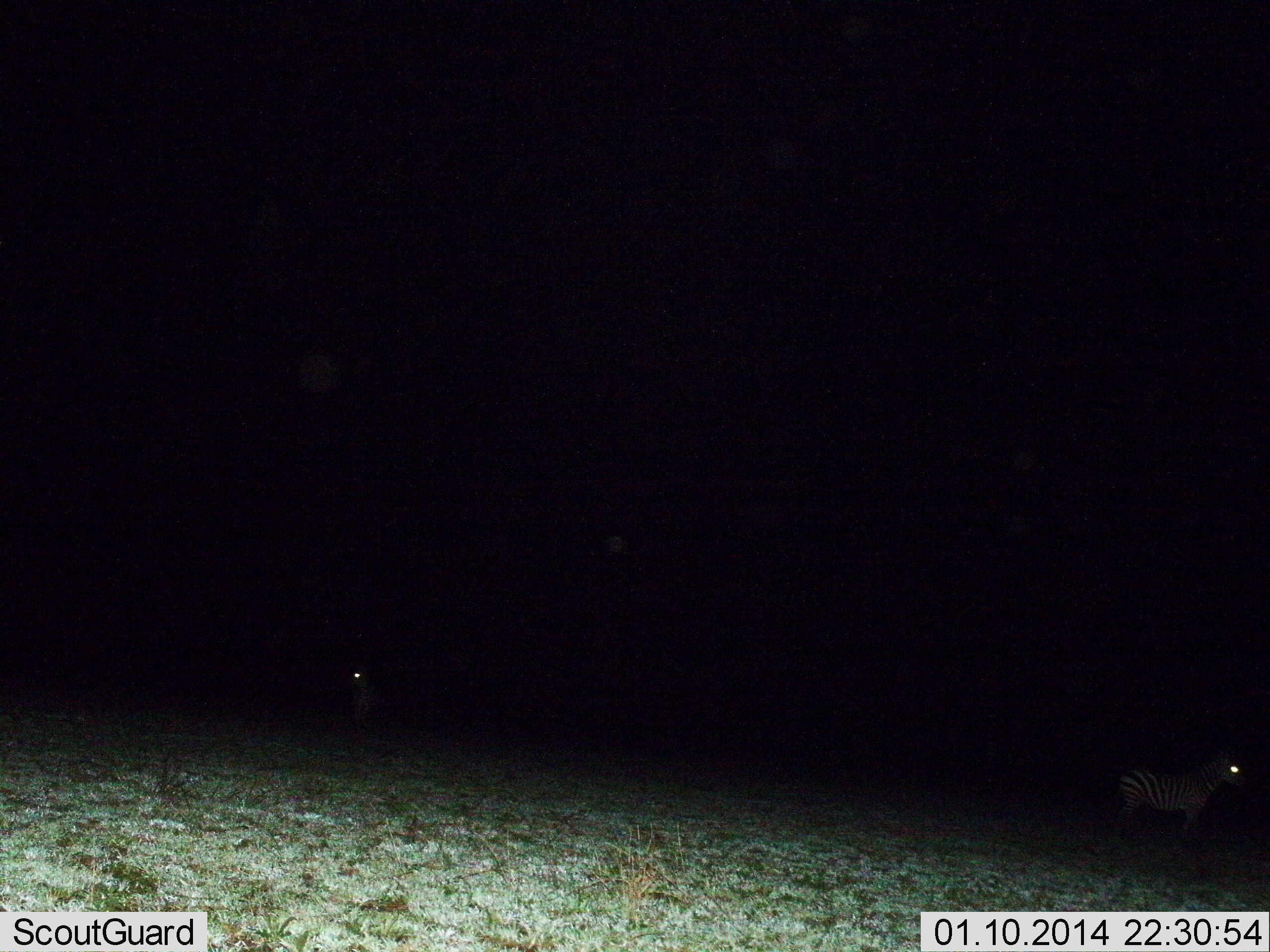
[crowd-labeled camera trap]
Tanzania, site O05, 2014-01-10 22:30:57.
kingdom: Animalia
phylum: Chordata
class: Mammalia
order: Perissodactyla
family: Equidae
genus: Equus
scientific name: Equus quagga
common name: plains zebra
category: zebra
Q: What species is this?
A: Zebra (plains zebra) (Equus quagga).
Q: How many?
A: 2.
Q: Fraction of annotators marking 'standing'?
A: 90%.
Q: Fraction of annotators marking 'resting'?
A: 0%.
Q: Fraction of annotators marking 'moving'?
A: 10%.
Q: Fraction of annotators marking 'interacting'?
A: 0%.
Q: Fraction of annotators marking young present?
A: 0%.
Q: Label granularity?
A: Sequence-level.